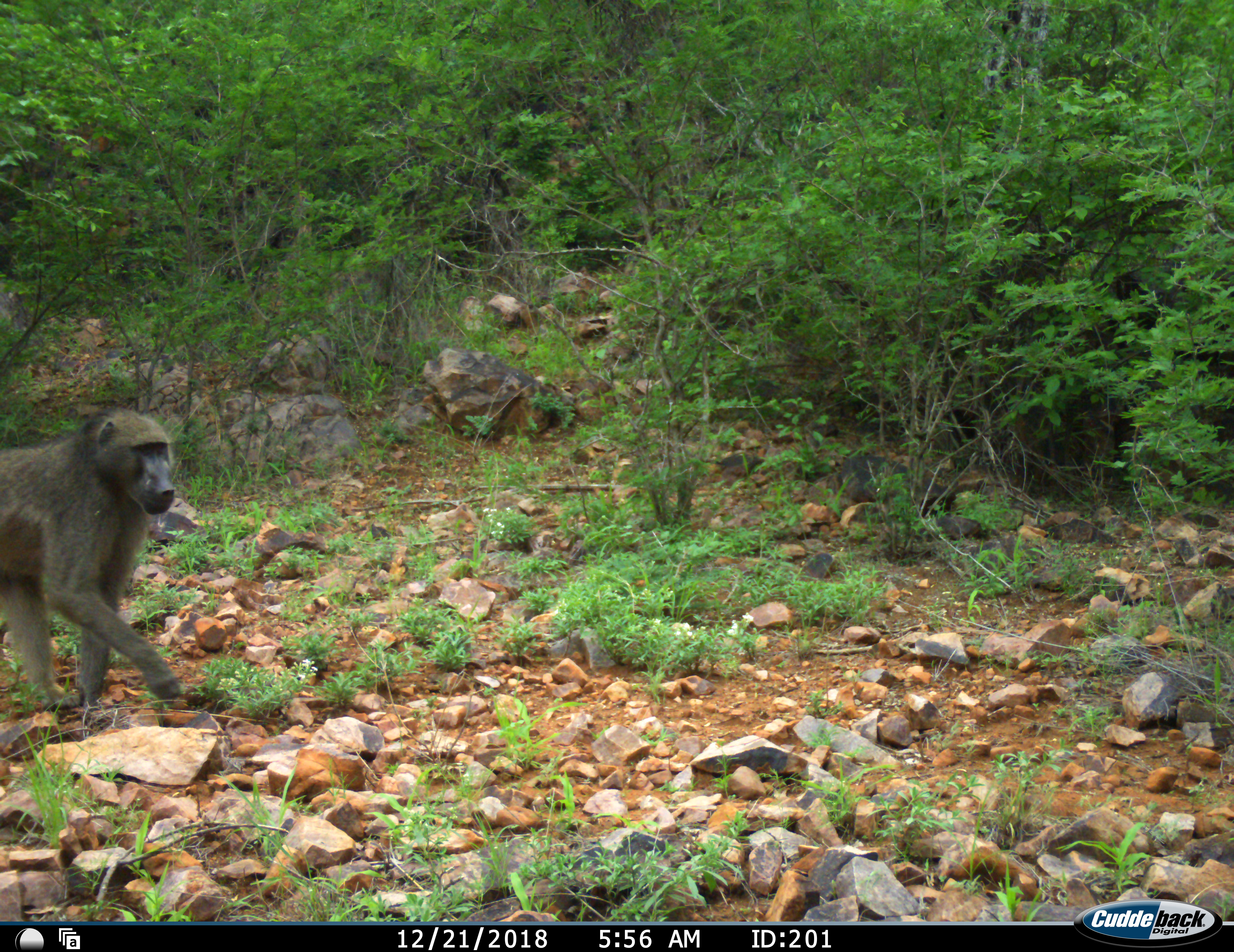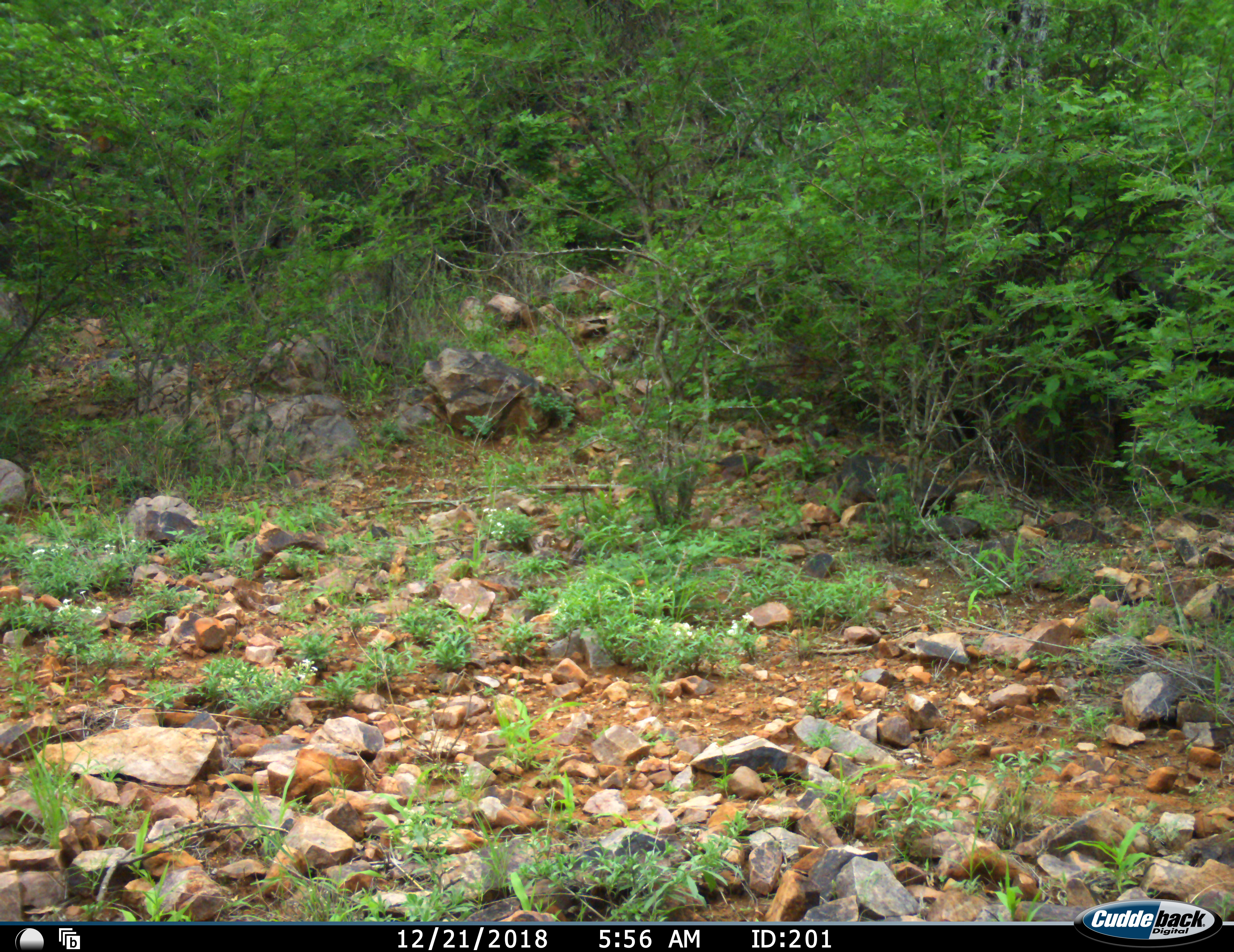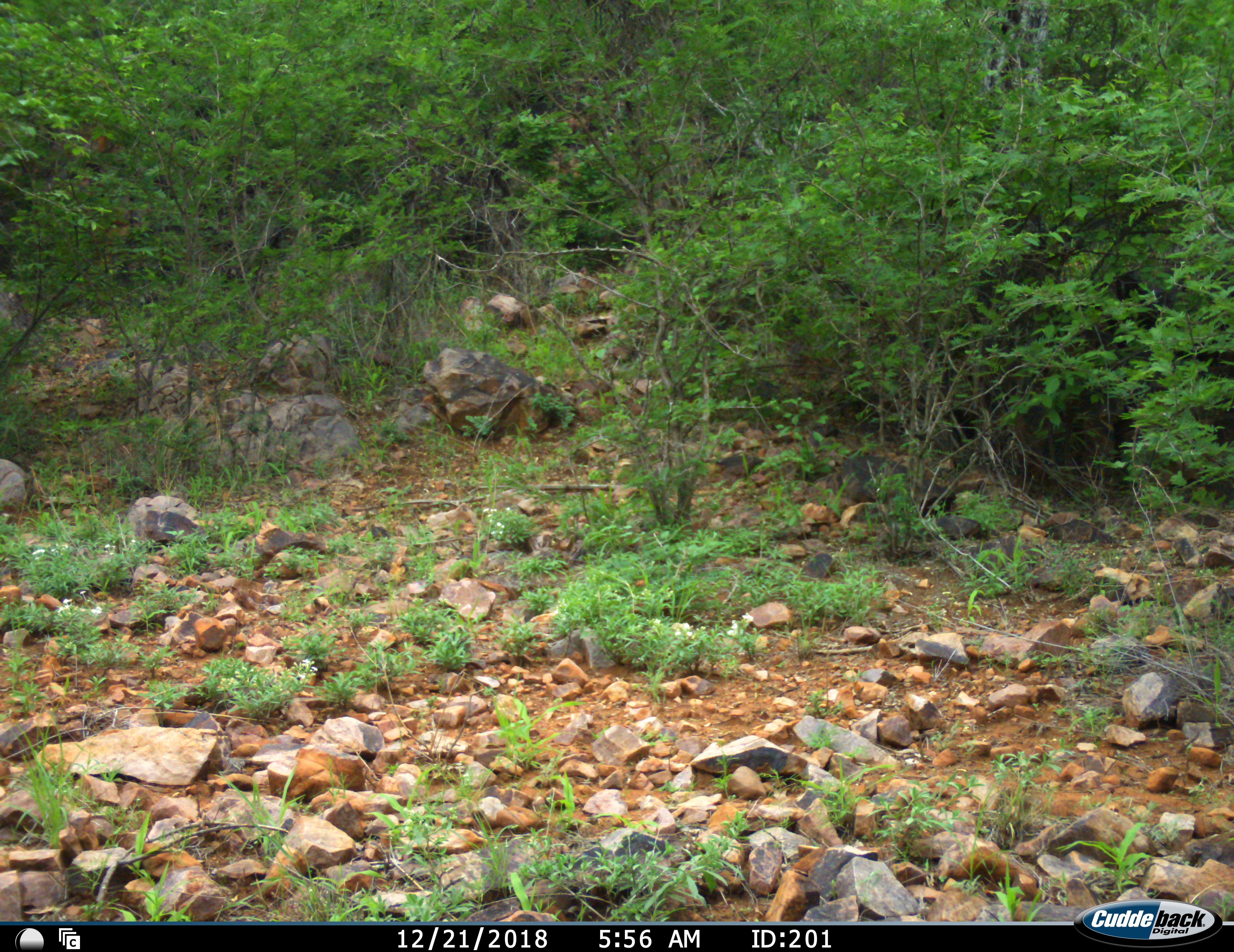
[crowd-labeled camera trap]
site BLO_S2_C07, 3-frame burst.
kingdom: Animalia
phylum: Chordata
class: Mammalia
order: Primates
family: Cercopithecidae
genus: Papio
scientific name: Papio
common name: baboon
Baboon (Papio), count 1. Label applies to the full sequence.